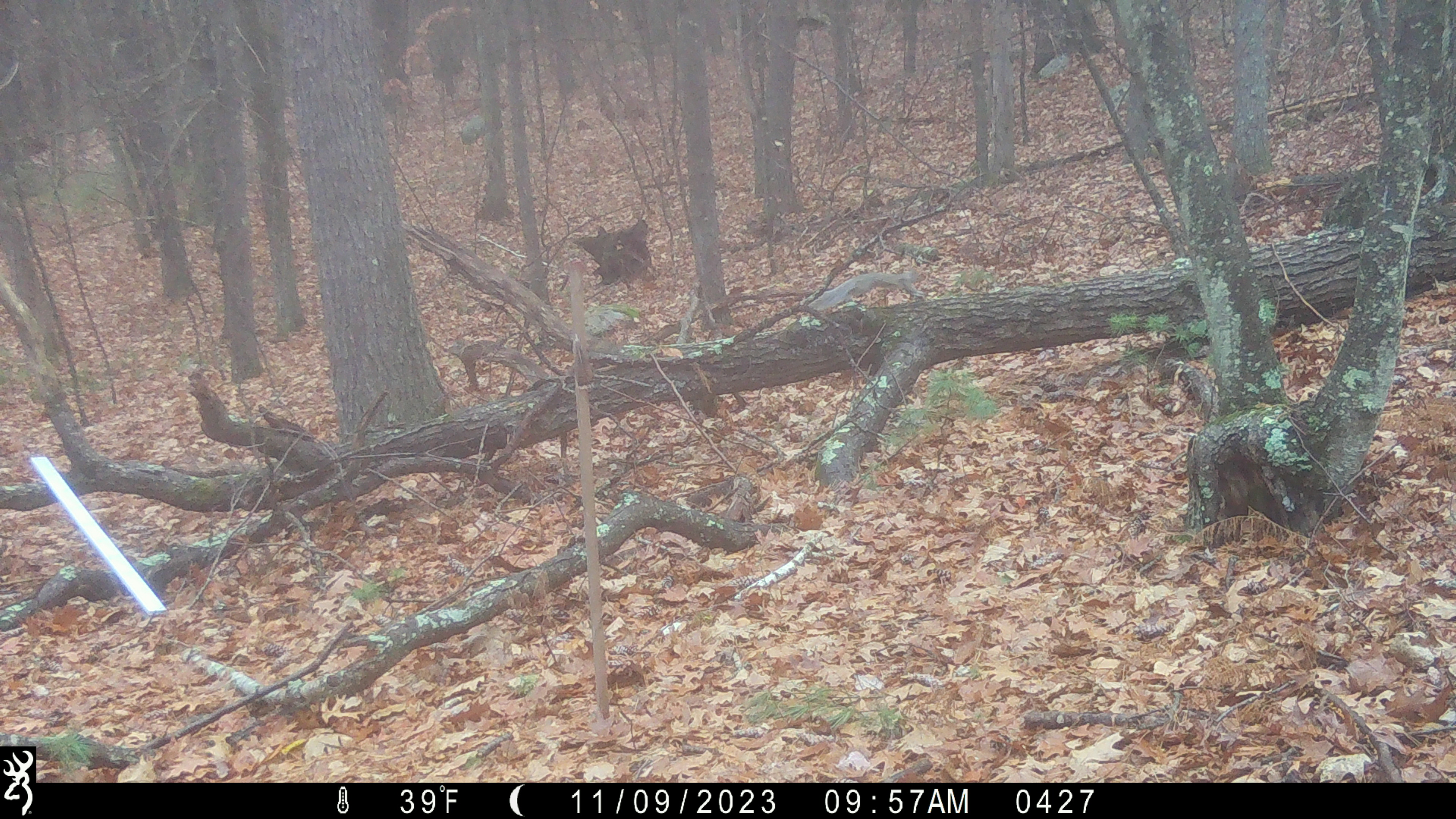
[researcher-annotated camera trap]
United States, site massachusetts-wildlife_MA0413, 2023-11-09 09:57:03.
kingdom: Animalia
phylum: Chordata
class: Mammalia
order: Rodentia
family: Sciuridae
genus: Sciurus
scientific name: Sciurus carolinensis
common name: gray squirrel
Gray squirrel (Sciurus carolinensis).